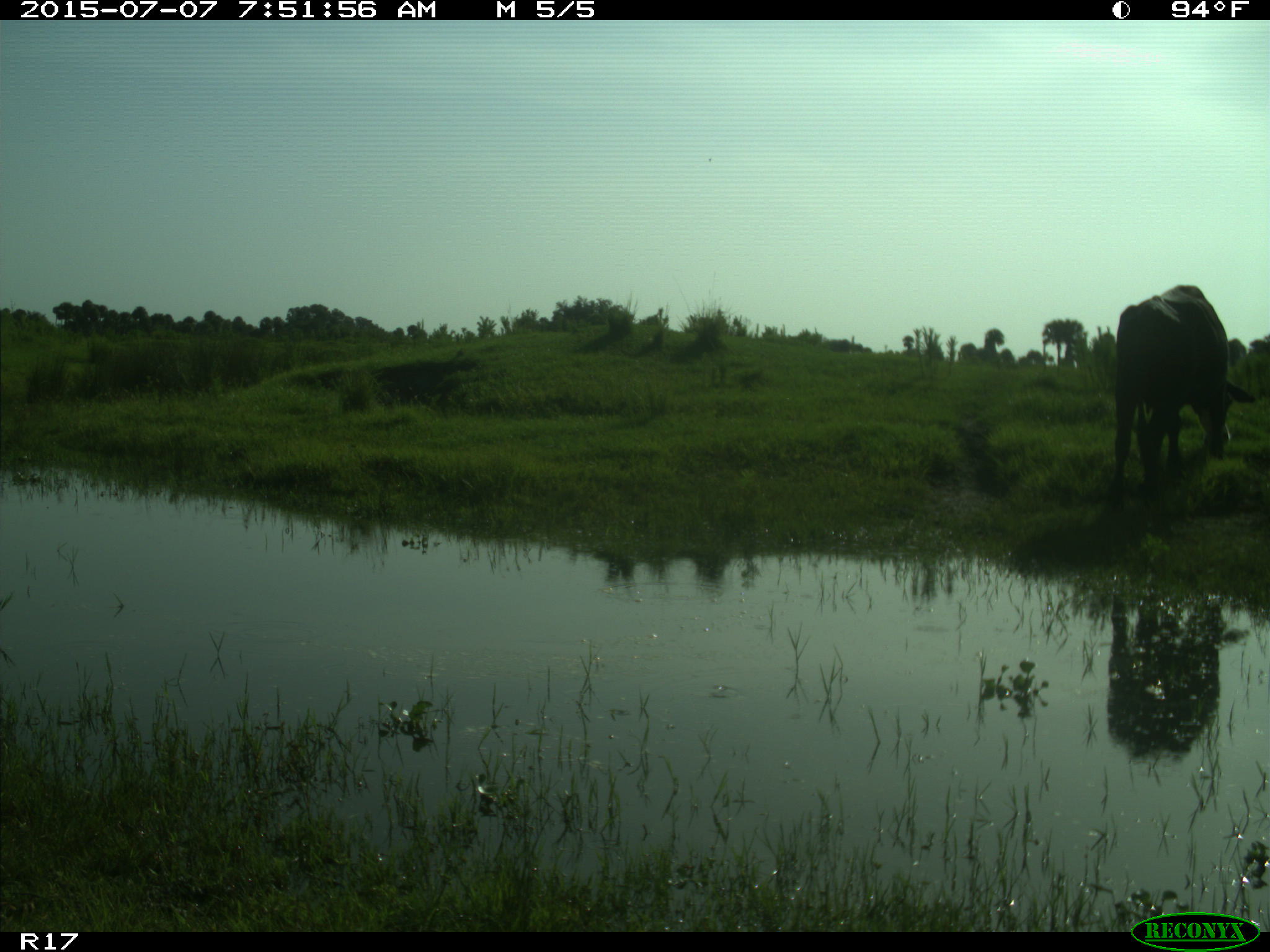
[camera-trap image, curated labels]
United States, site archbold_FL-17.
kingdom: Animalia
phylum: Chordata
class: Mammalia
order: Artiodactyla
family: Bovidae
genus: Bos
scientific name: Bos taurus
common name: domestic cow